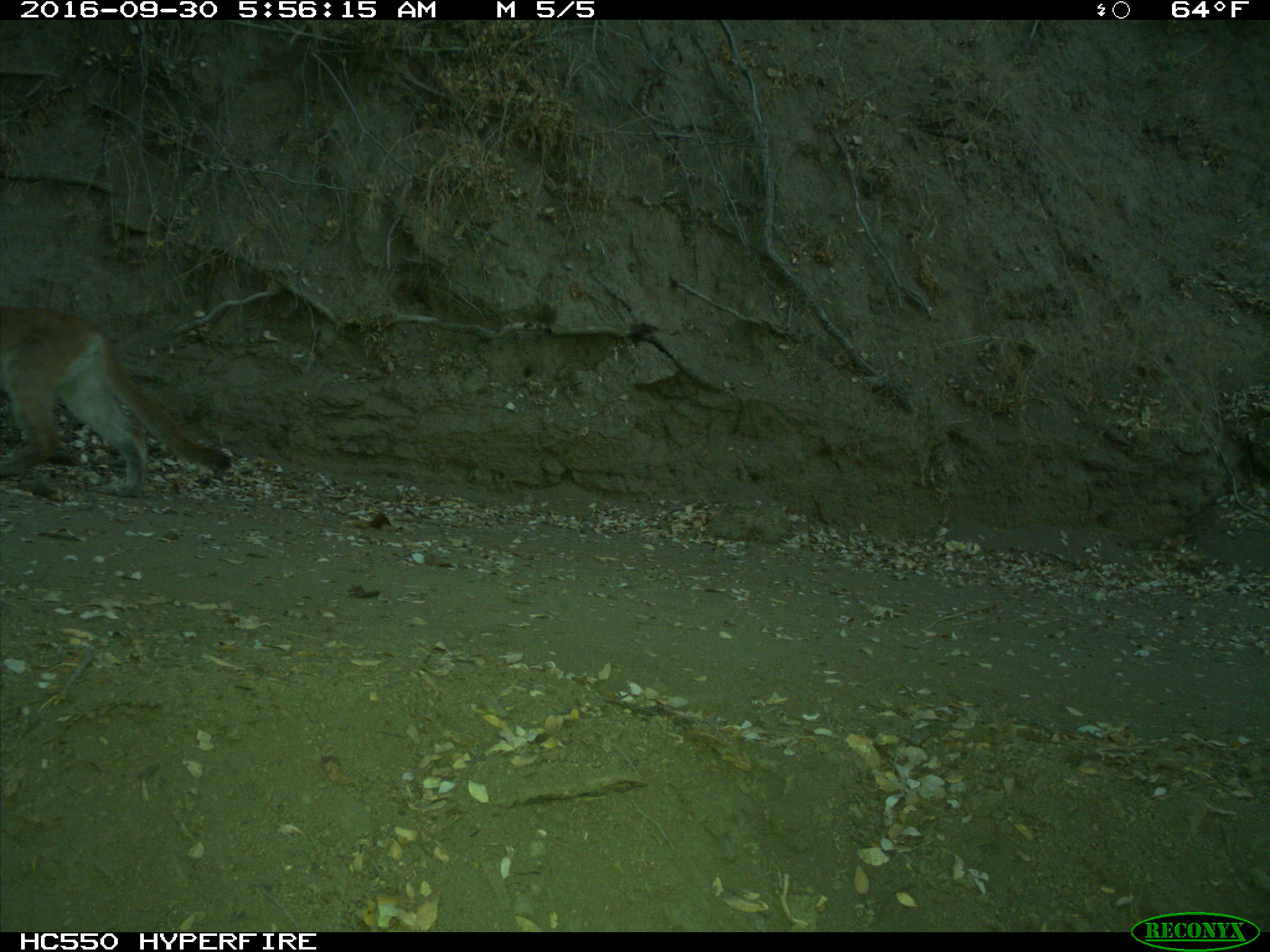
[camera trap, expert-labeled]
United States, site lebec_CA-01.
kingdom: Animalia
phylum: Chordata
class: Mammalia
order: Carnivora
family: Felidae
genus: Puma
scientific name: Puma concolor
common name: mountain lion